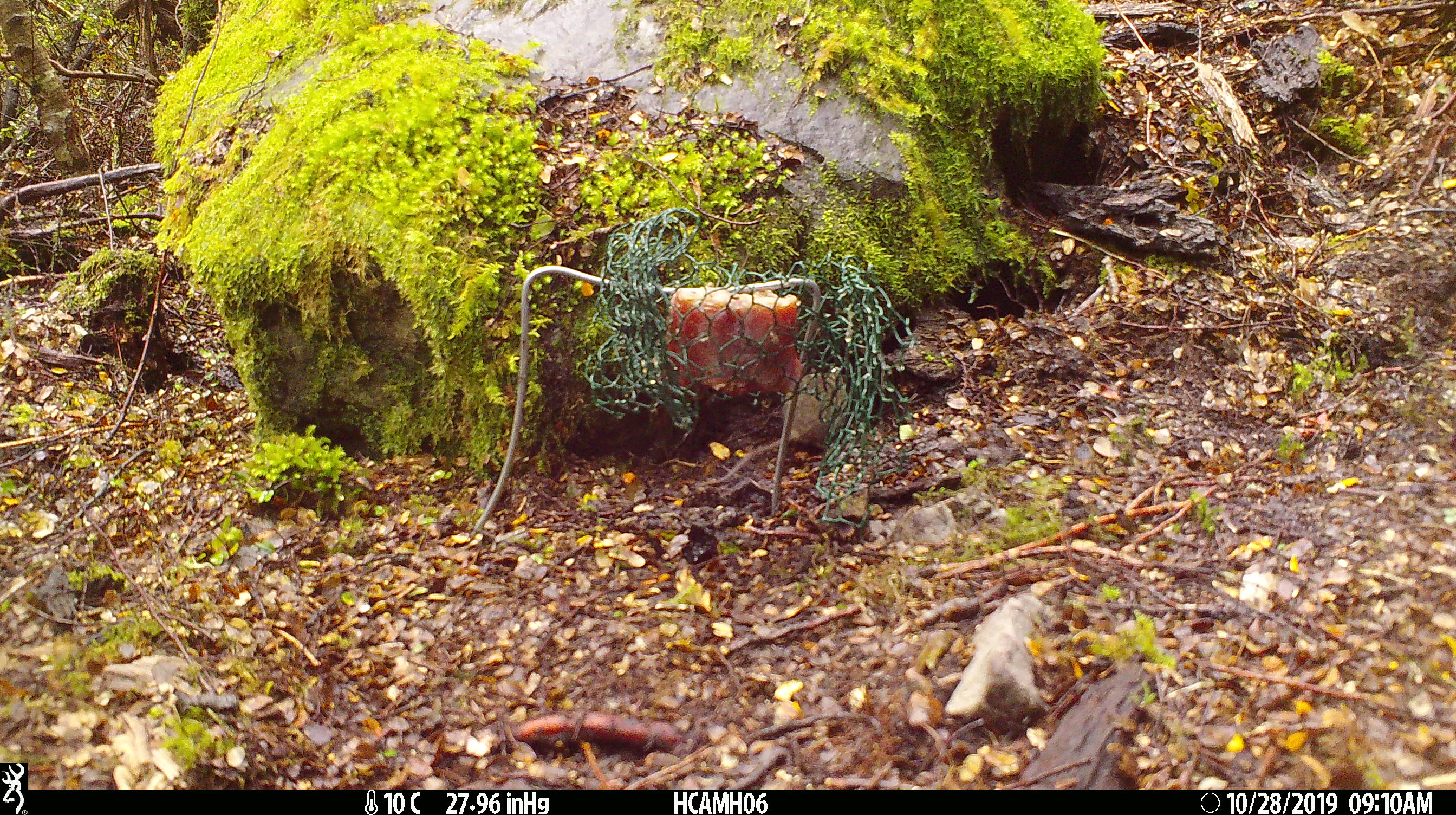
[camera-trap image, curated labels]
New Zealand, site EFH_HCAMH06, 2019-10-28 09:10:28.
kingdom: Animalia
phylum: Chordata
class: Mammalia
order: Rodentia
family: Muridae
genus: Mus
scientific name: Mus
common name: mouse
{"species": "mouse (Mus)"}